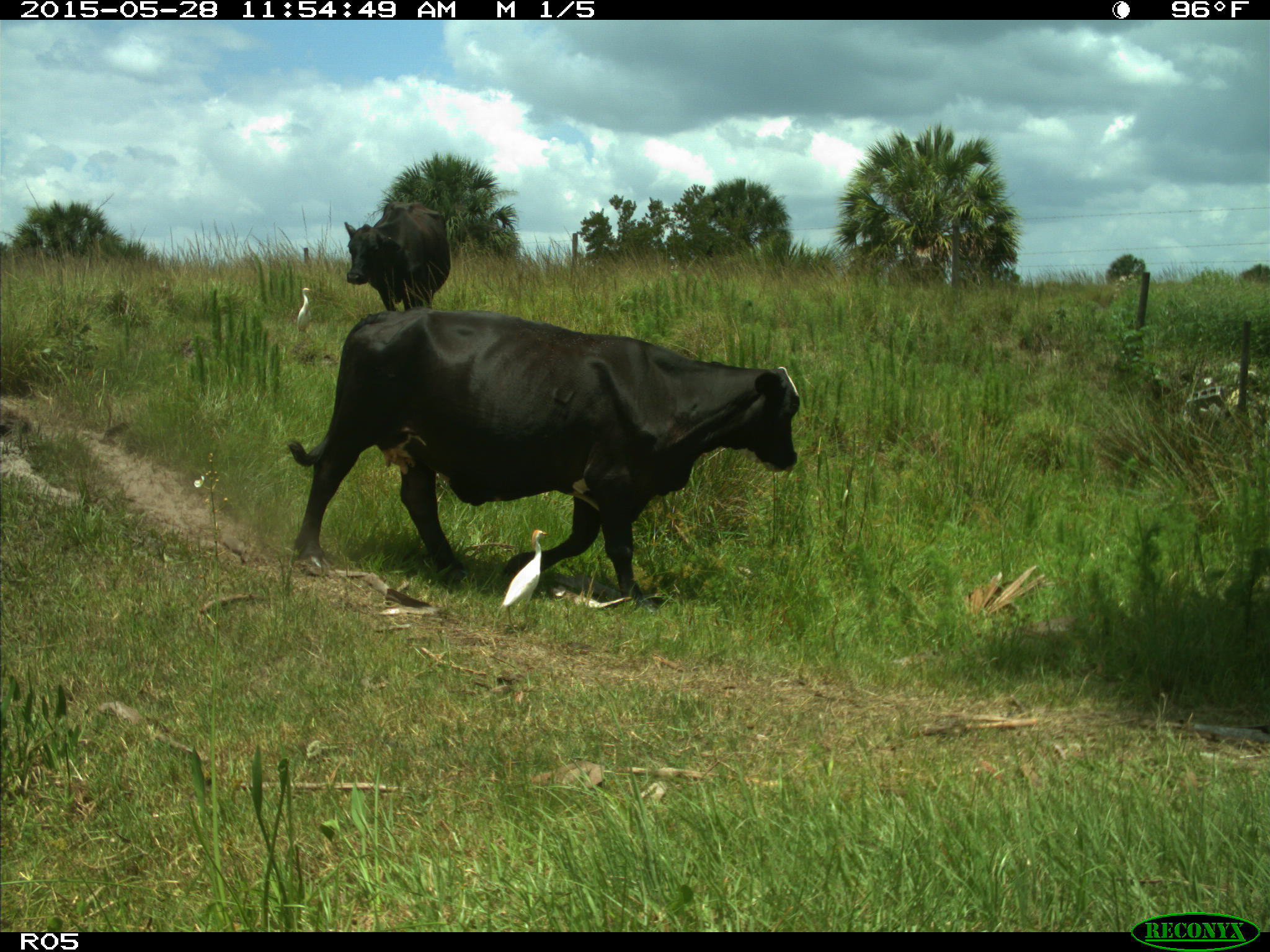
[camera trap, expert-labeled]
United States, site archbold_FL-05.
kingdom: Animalia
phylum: Chordata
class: Mammalia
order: Artiodactyla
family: Bovidae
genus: Bos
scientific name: Bos taurus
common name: domestic cow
Bos taurus (domestic cow).